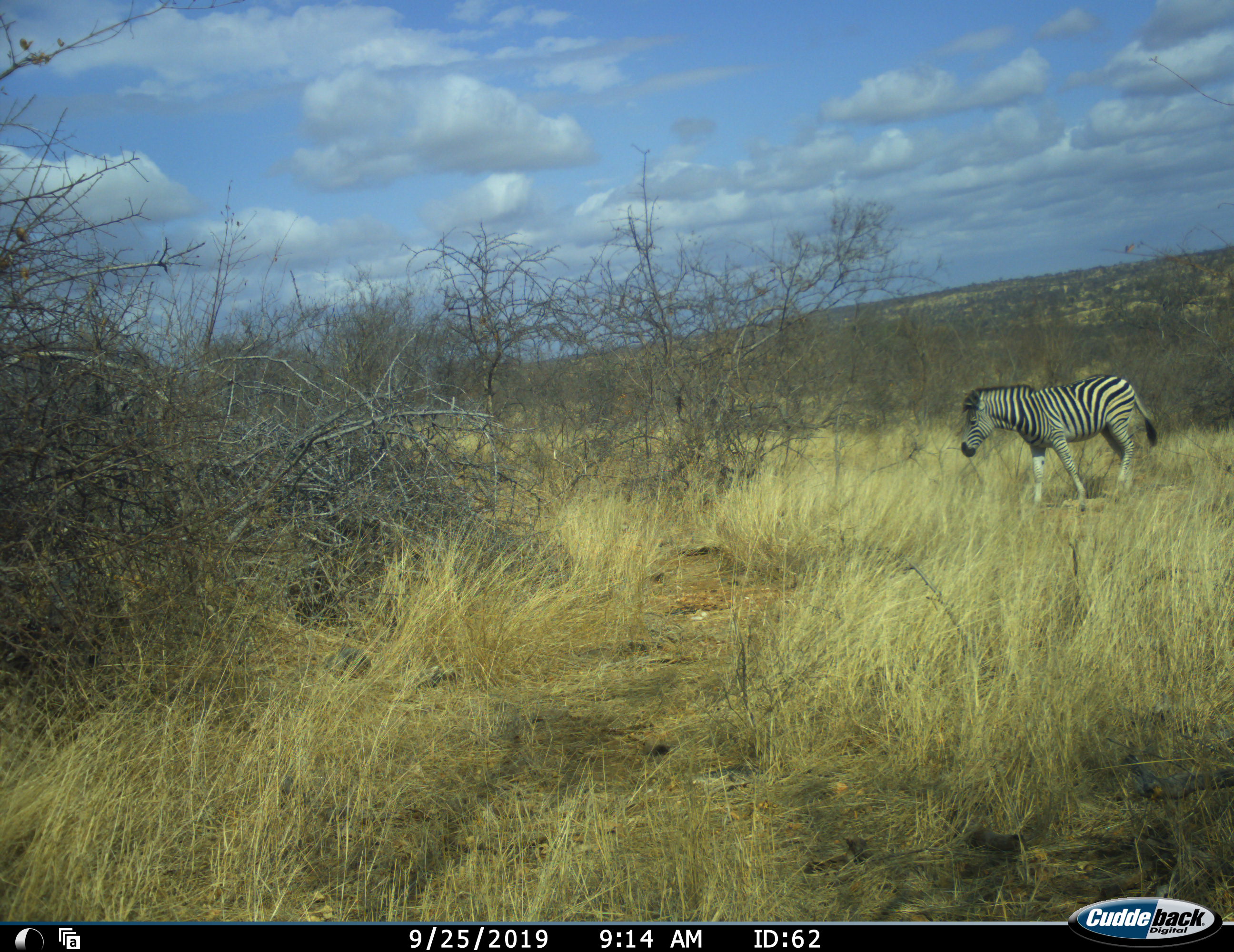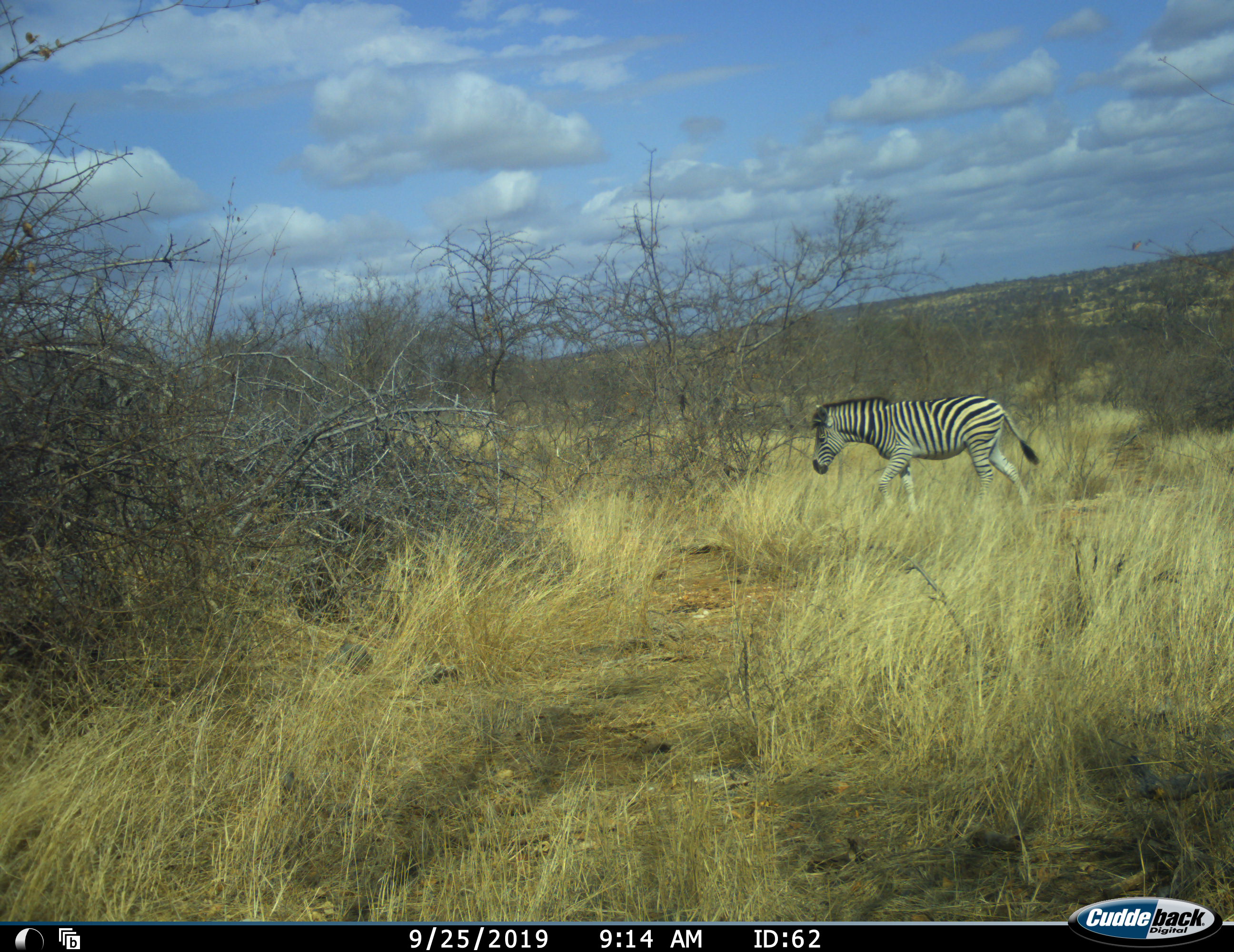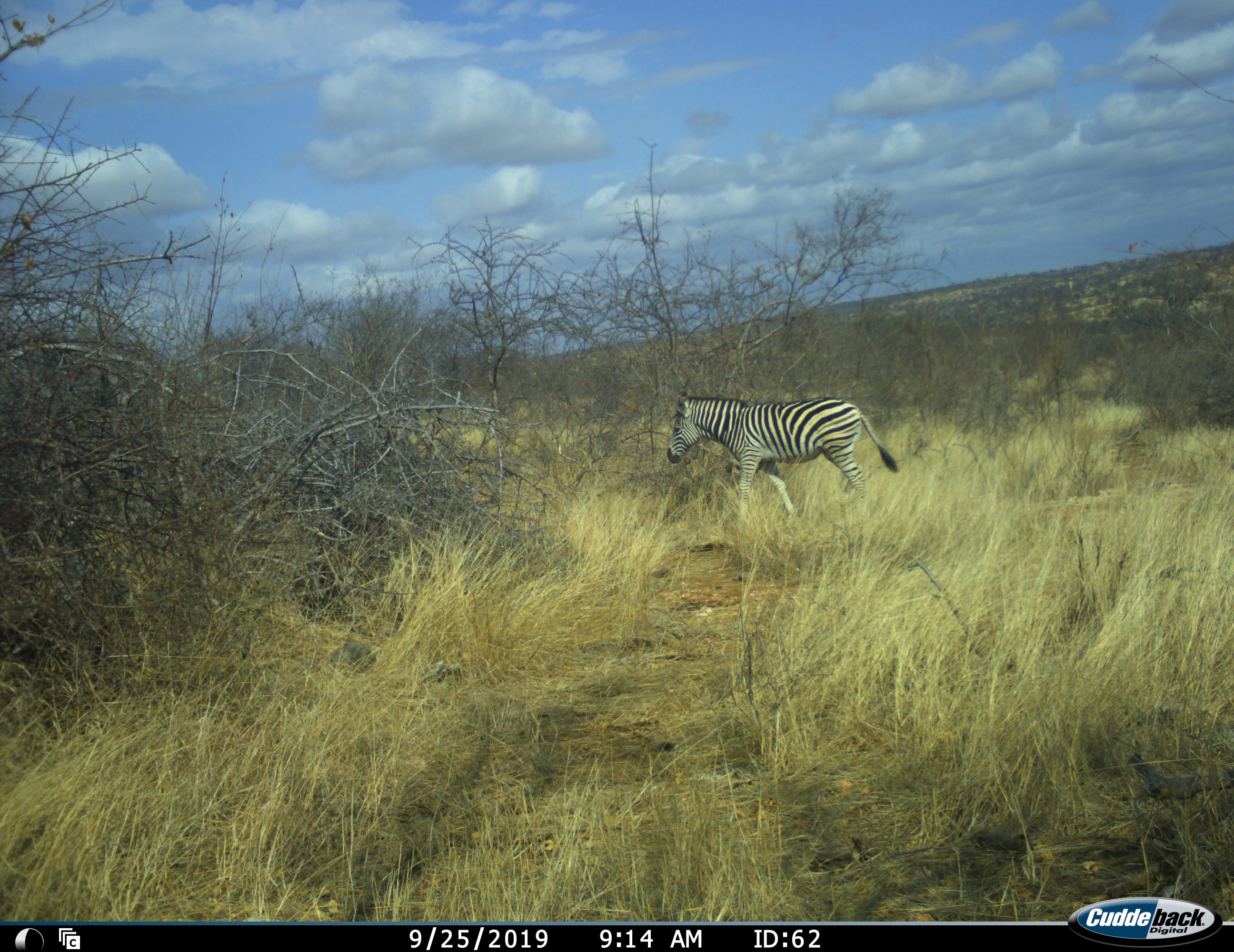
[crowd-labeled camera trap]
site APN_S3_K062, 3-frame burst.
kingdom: Animalia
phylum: Chordata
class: Mammalia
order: Perissodactyla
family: Equidae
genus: Equus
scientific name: Equus quagga burchellii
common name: burchell's zebra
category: zebraburchells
Zebraburchells (burchell's zebra) (Equus quagga burchellii), count 1. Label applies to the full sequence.